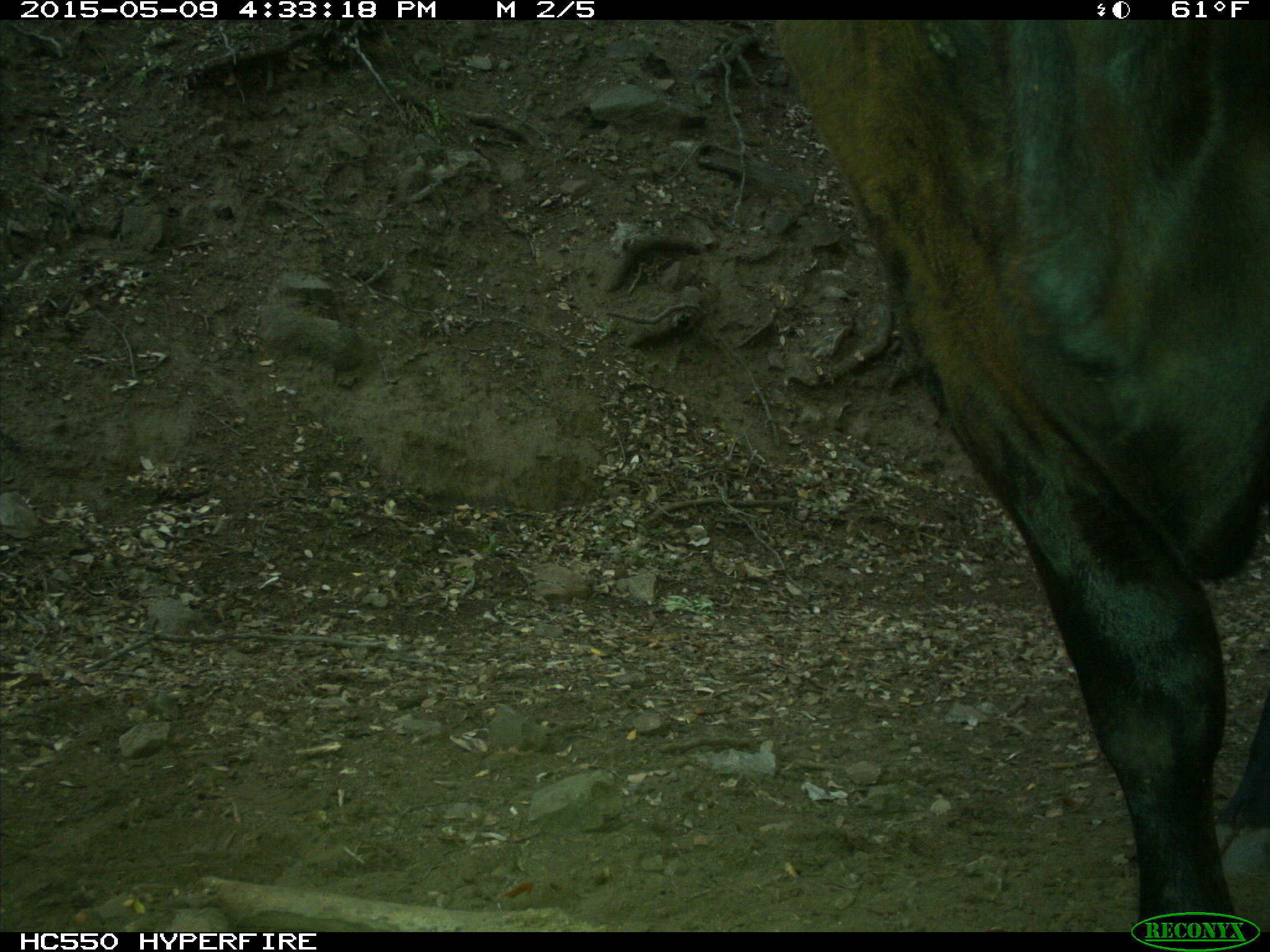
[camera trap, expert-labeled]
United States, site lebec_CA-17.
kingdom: Animalia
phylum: Chordata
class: Mammalia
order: Artiodactyla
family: Bovidae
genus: Bos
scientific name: Bos taurus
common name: domestic cow